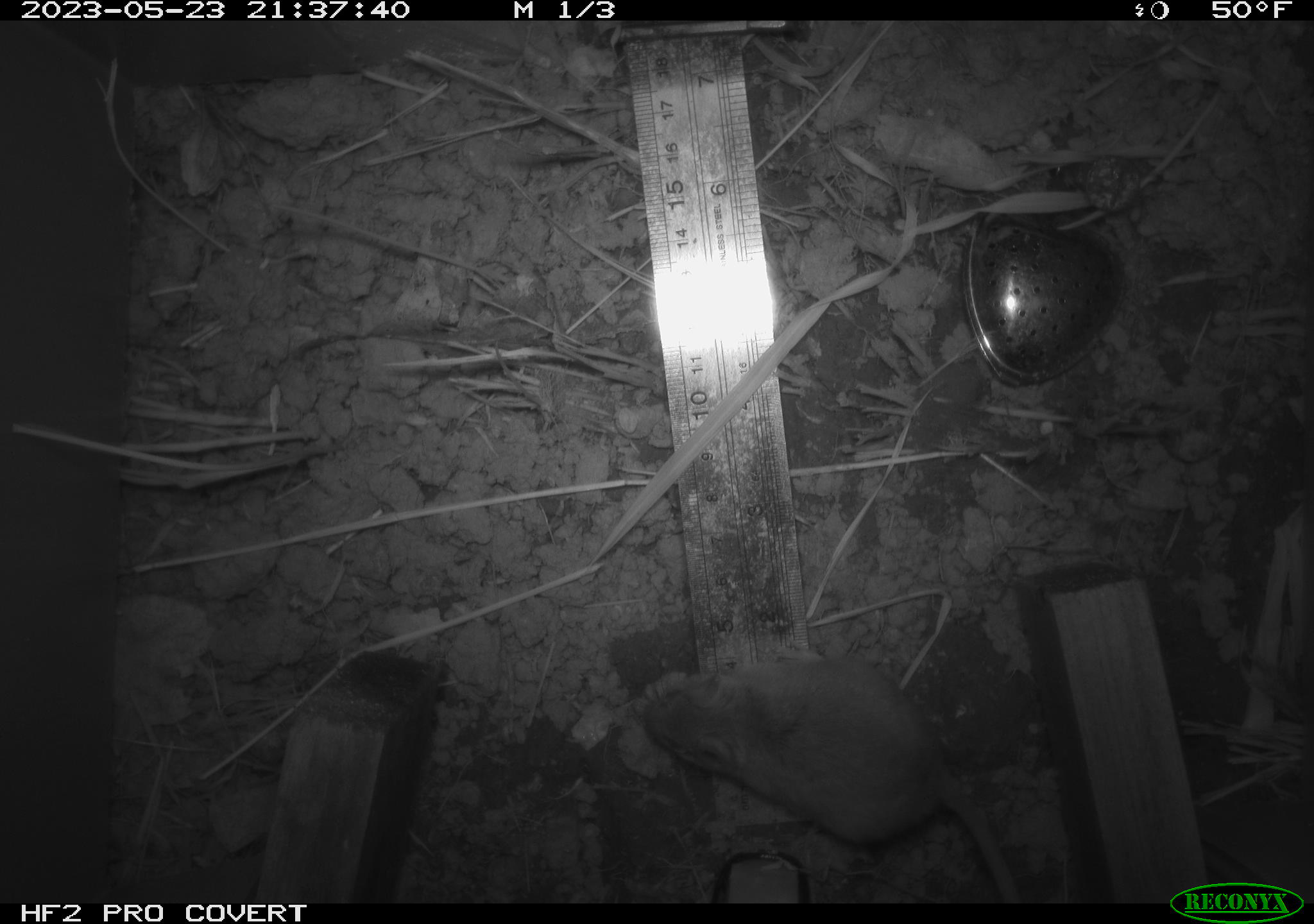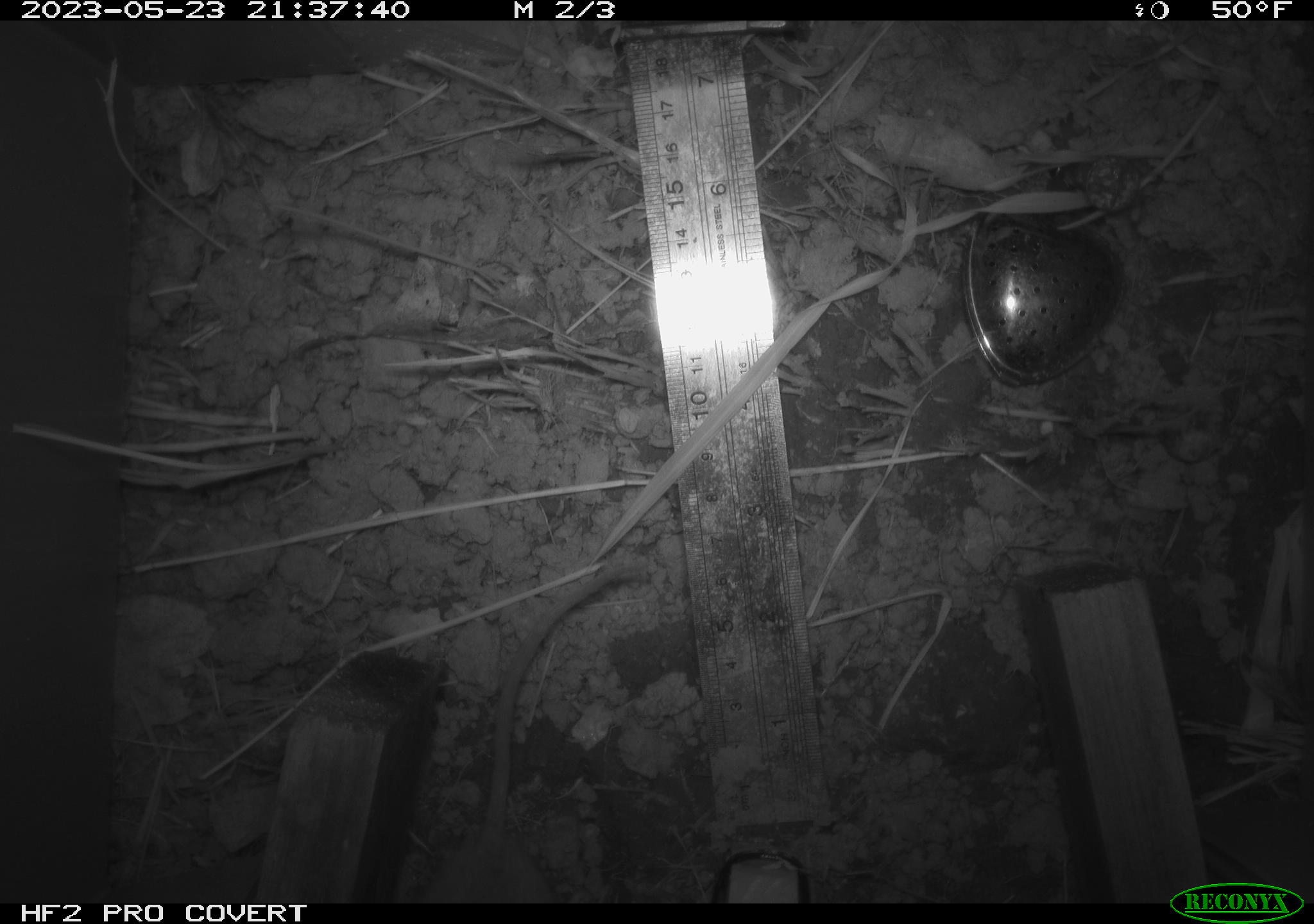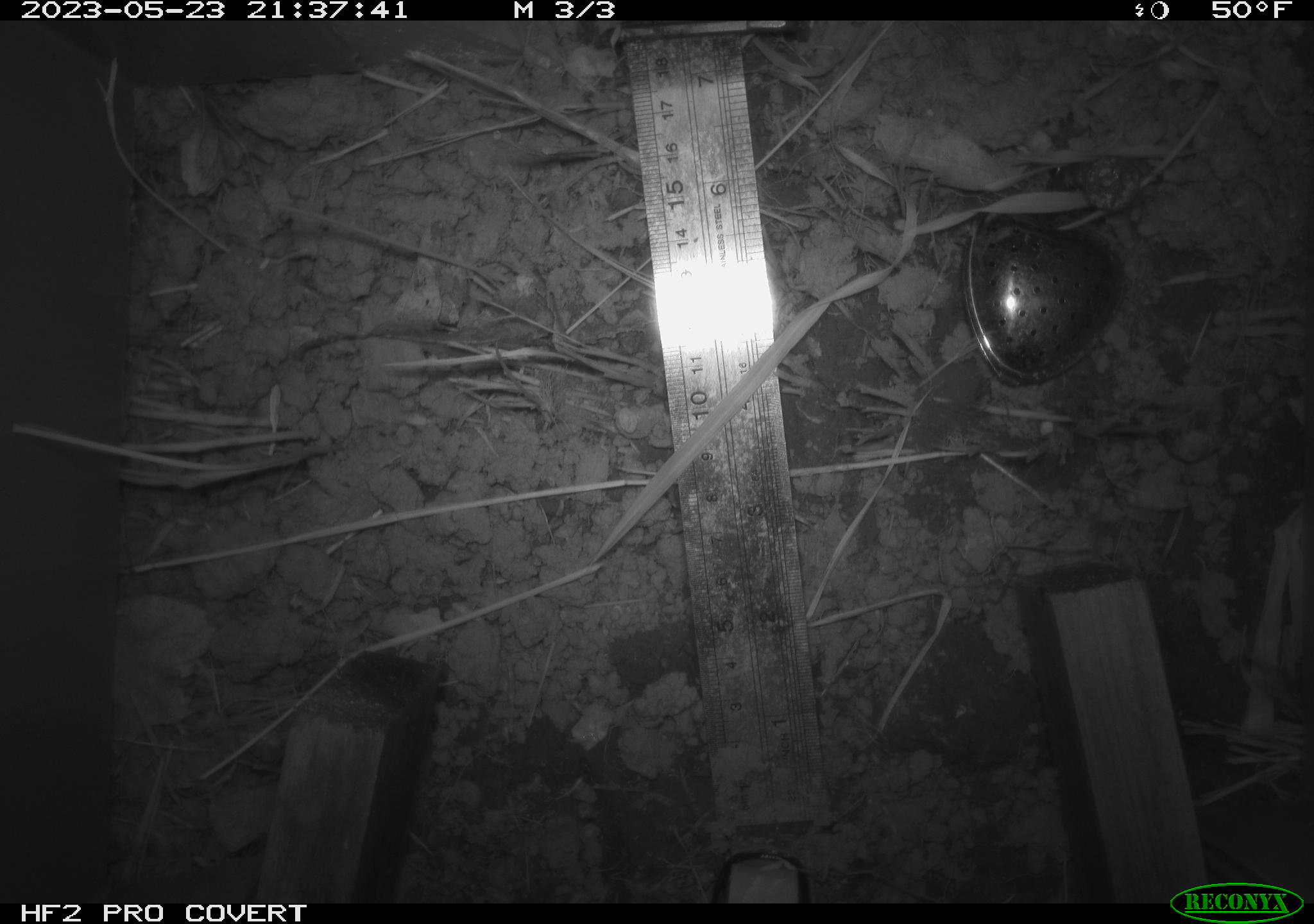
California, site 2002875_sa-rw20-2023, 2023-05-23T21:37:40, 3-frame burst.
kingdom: Animalia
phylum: Chordata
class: Mammalia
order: Rodentia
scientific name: Rodentia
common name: mouse species